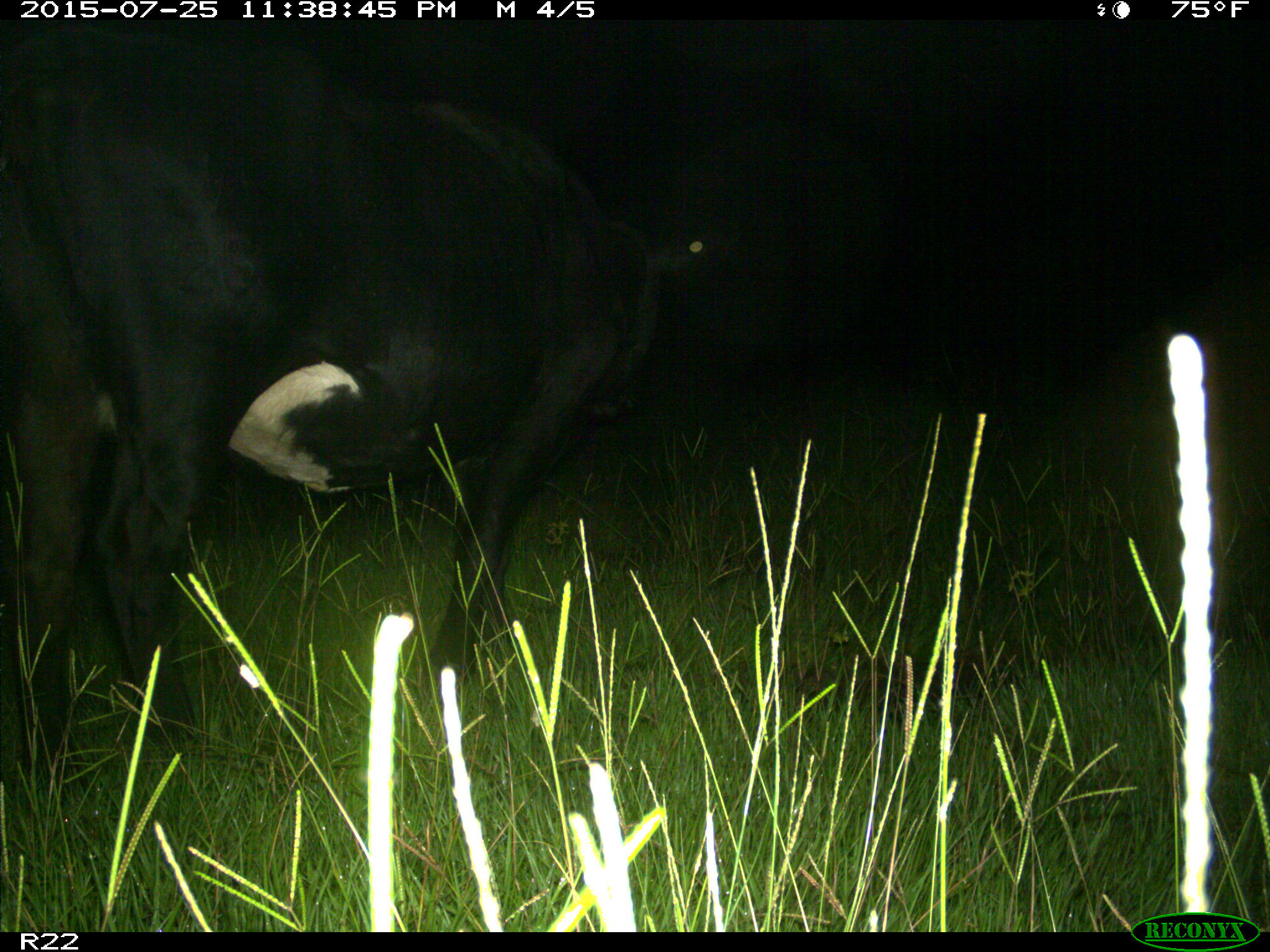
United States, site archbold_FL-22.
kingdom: Animalia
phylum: Chordata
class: Mammalia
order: Artiodactyla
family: Bovidae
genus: Bos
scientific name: Bos taurus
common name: domestic cow